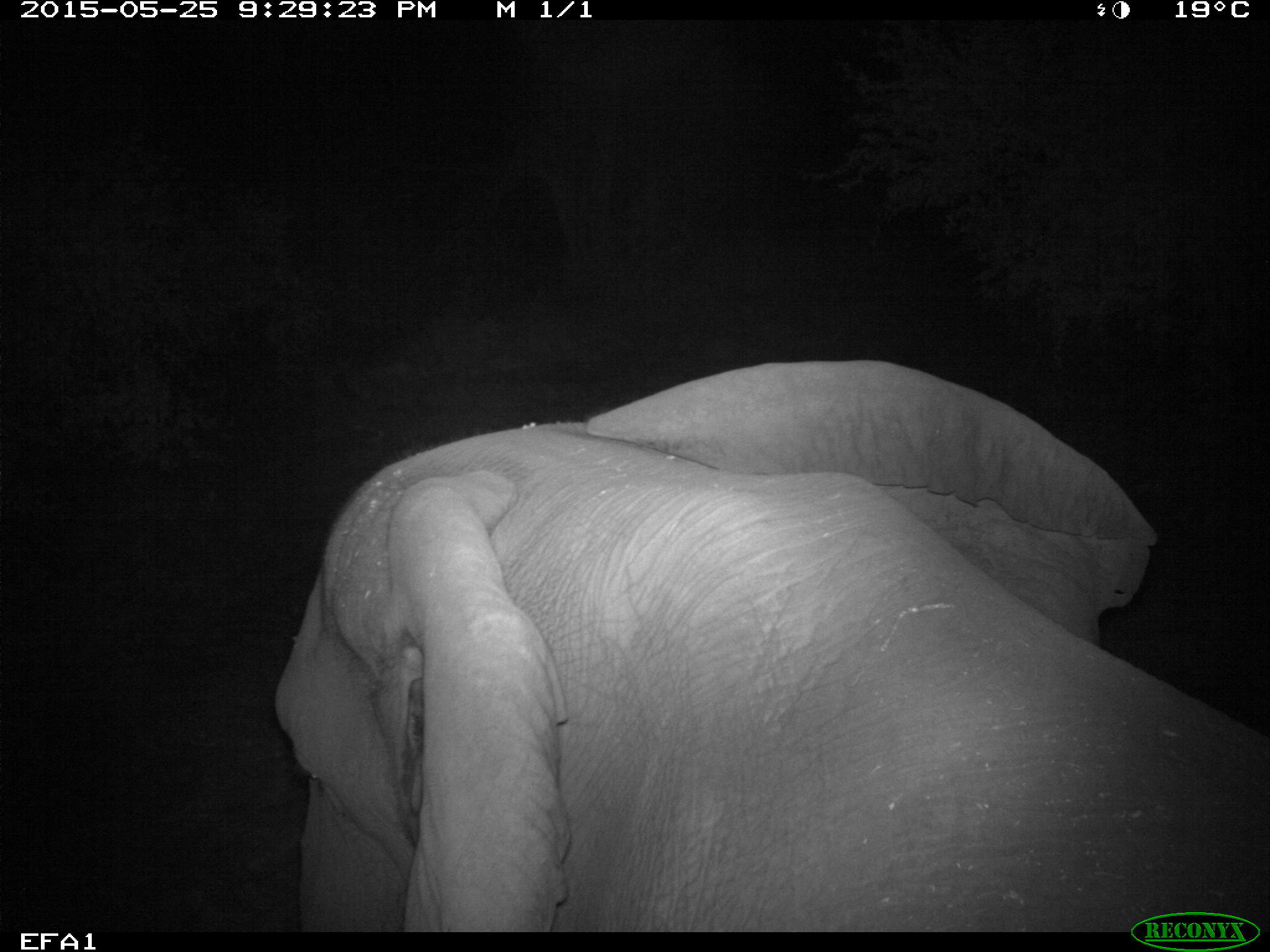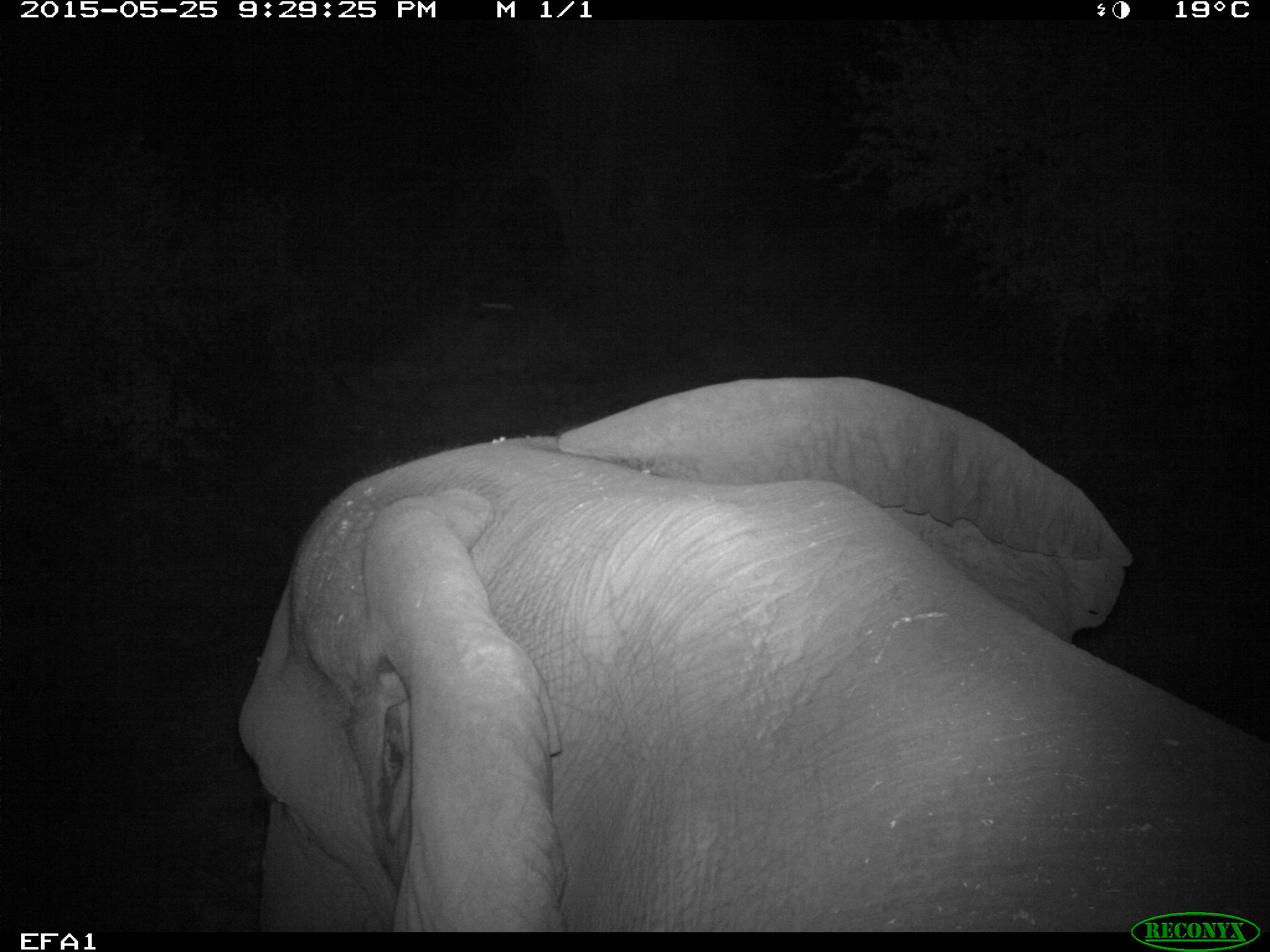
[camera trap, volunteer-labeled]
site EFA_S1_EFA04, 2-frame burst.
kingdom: Animalia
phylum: Chordata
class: Mammalia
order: Proboscidea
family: Elephantidae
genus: Loxodonta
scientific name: Loxodonta africana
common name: african bush elephant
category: elephant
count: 1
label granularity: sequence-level